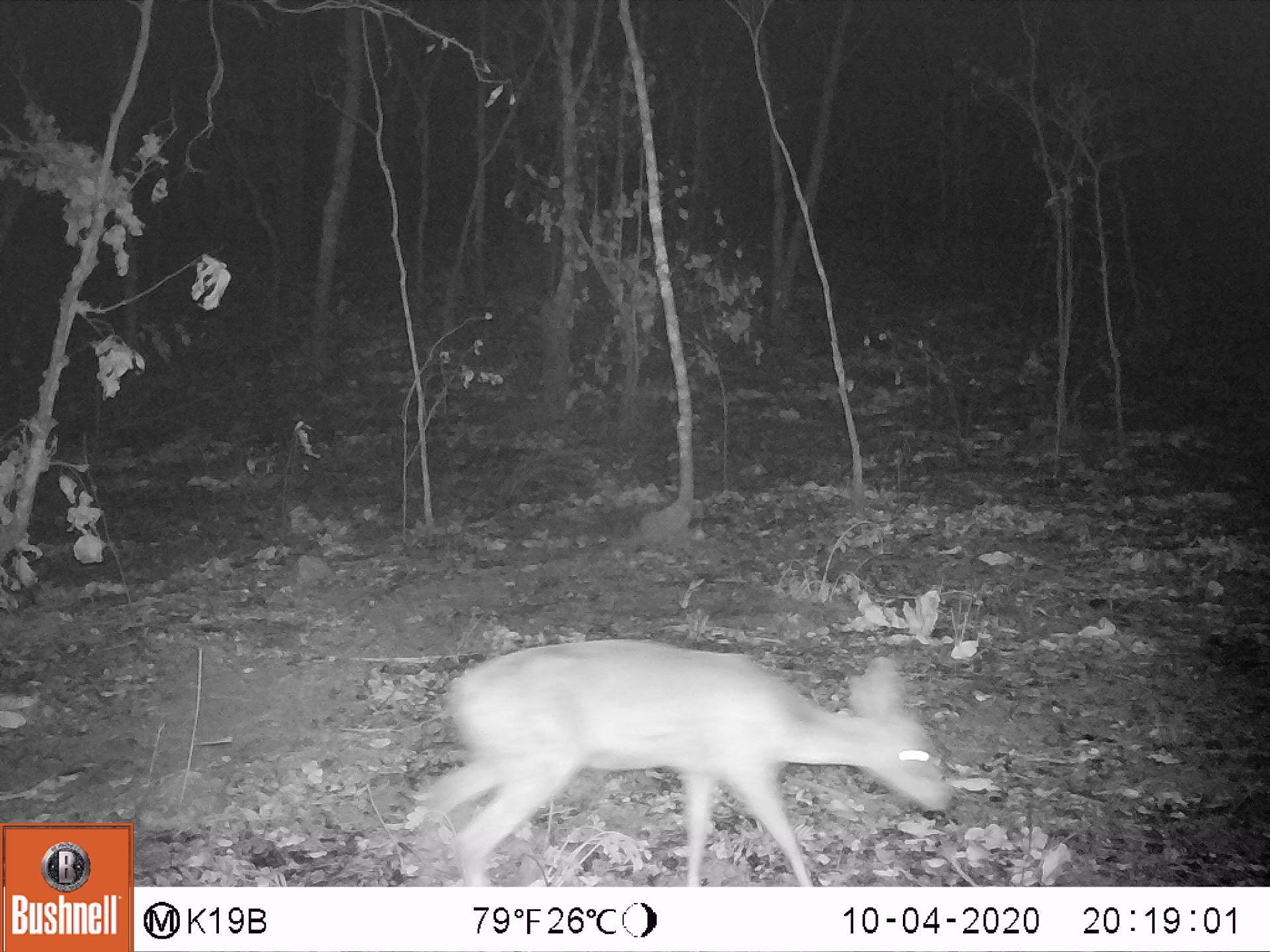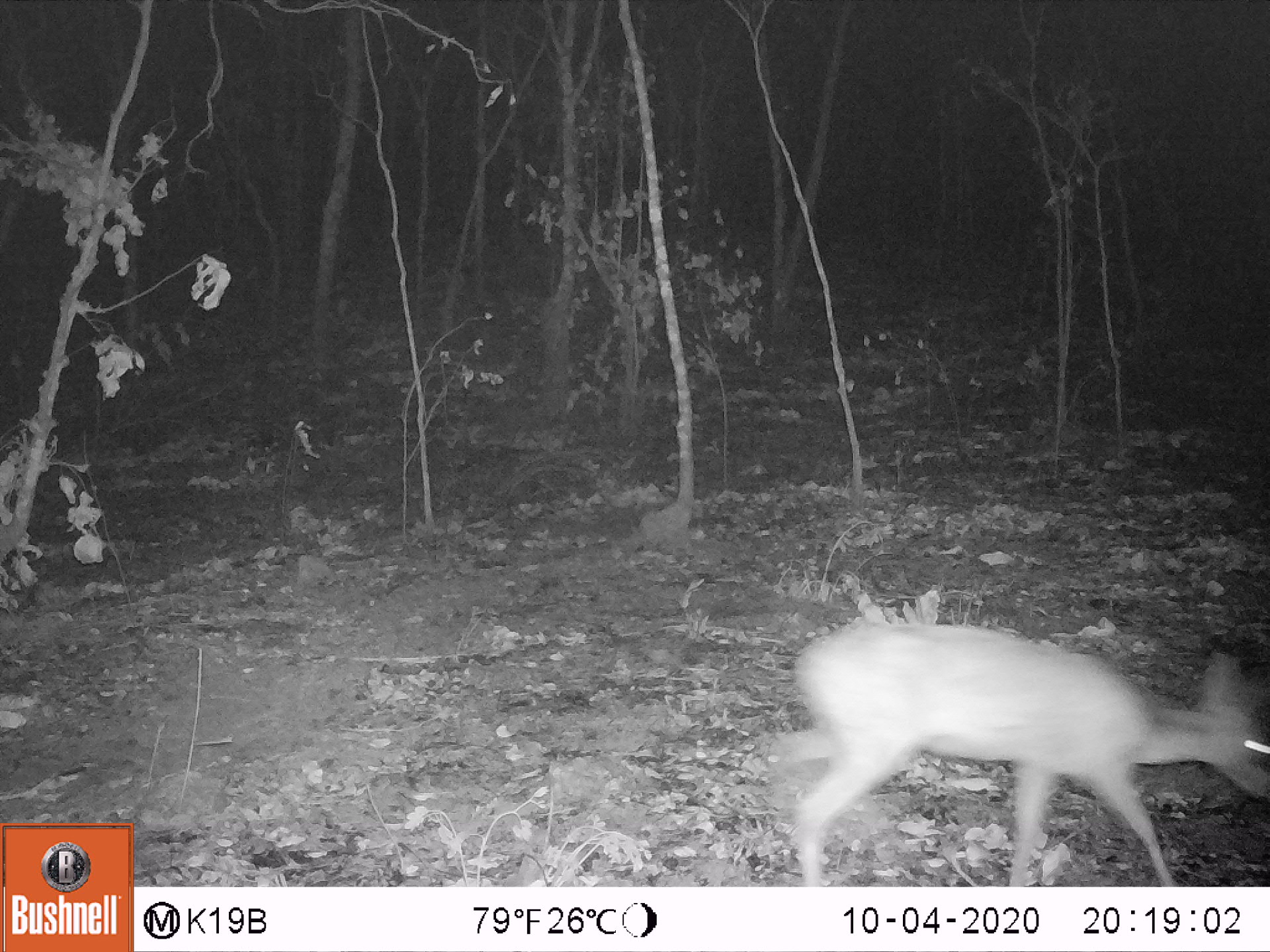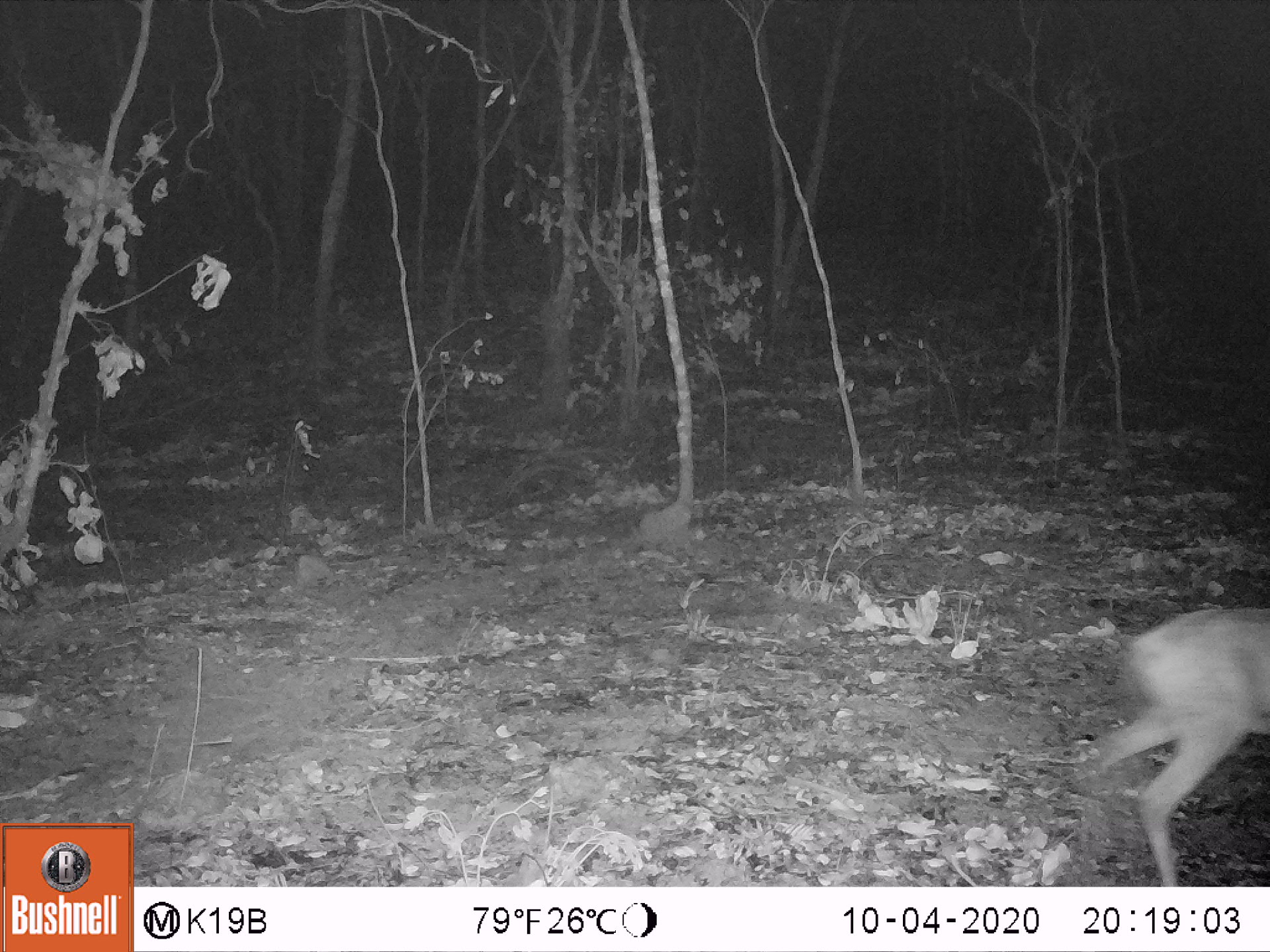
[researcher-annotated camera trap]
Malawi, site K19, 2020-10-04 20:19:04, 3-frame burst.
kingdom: Animalia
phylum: Chordata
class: Mammalia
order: Artiodactyla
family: Bovidae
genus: Sylvicapra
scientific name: Sylvicapra grimmia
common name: common duiker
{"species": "common duiker (Sylvicapra grimmia)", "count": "1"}